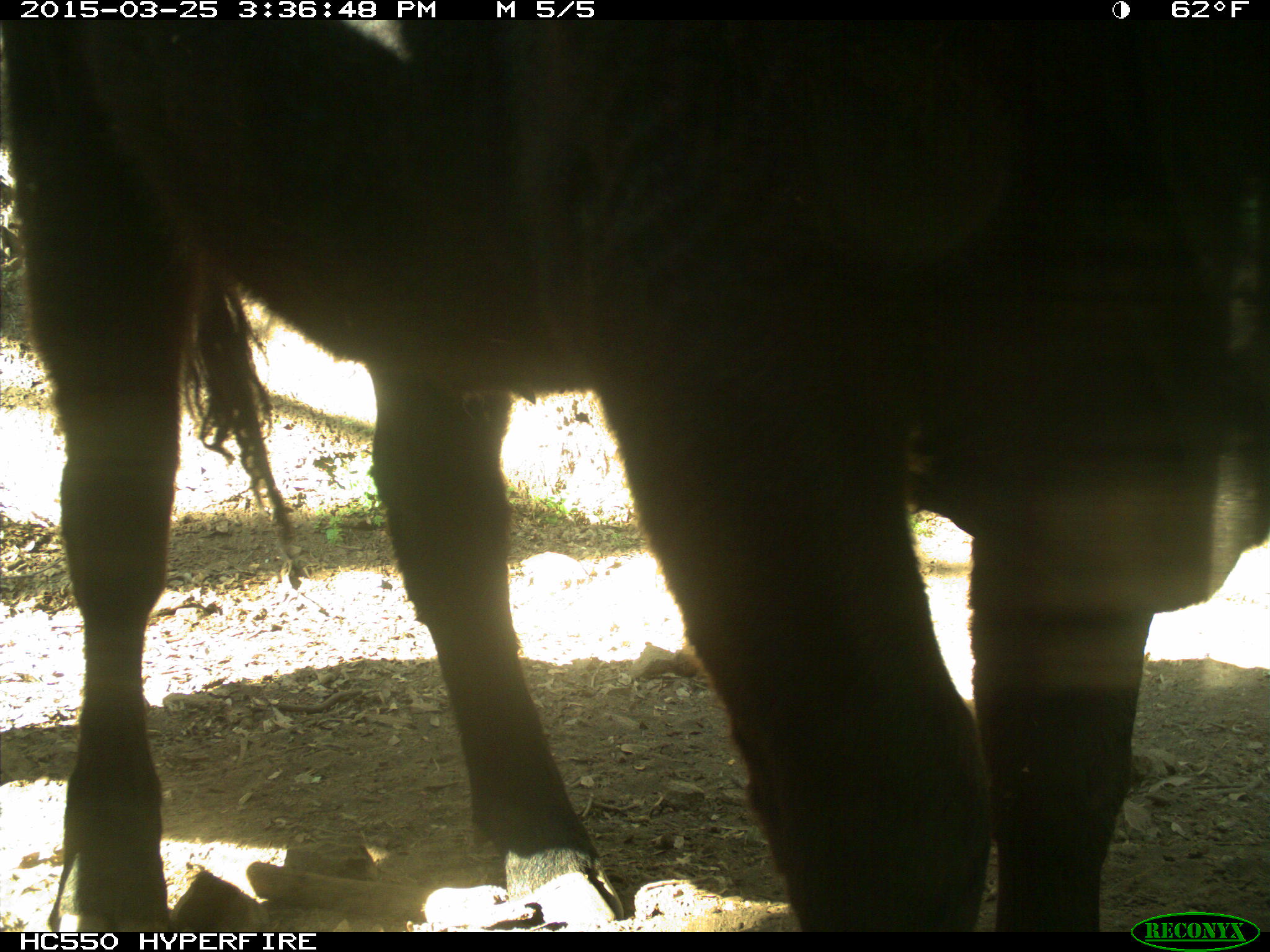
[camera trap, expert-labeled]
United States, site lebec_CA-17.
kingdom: Animalia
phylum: Chordata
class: Mammalia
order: Artiodactyla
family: Bovidae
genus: Bos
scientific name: Bos taurus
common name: domestic cow